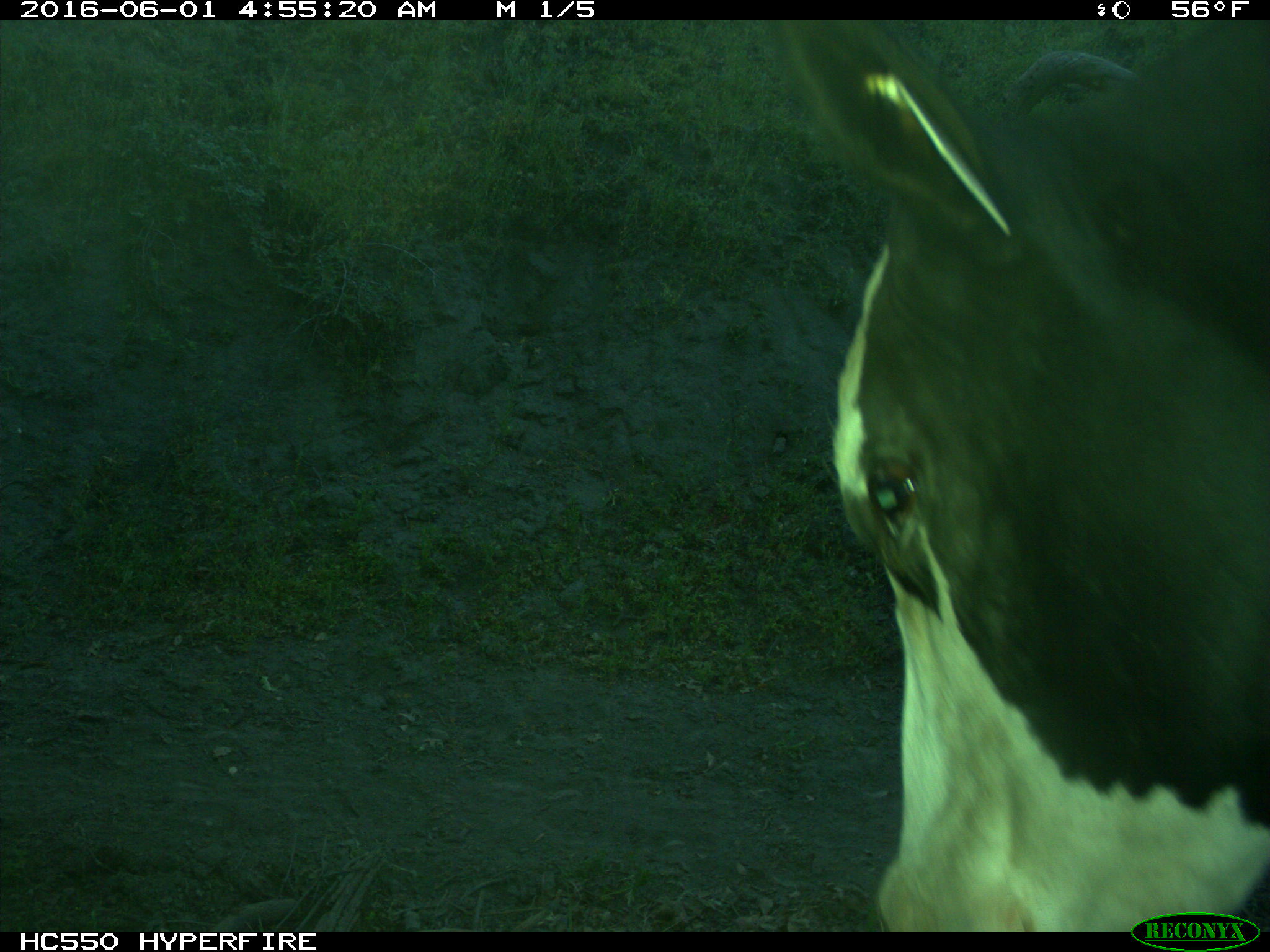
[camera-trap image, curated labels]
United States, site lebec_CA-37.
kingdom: Animalia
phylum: Chordata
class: Mammalia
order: Artiodactyla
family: Bovidae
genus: Bos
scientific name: Bos taurus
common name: domestic cow